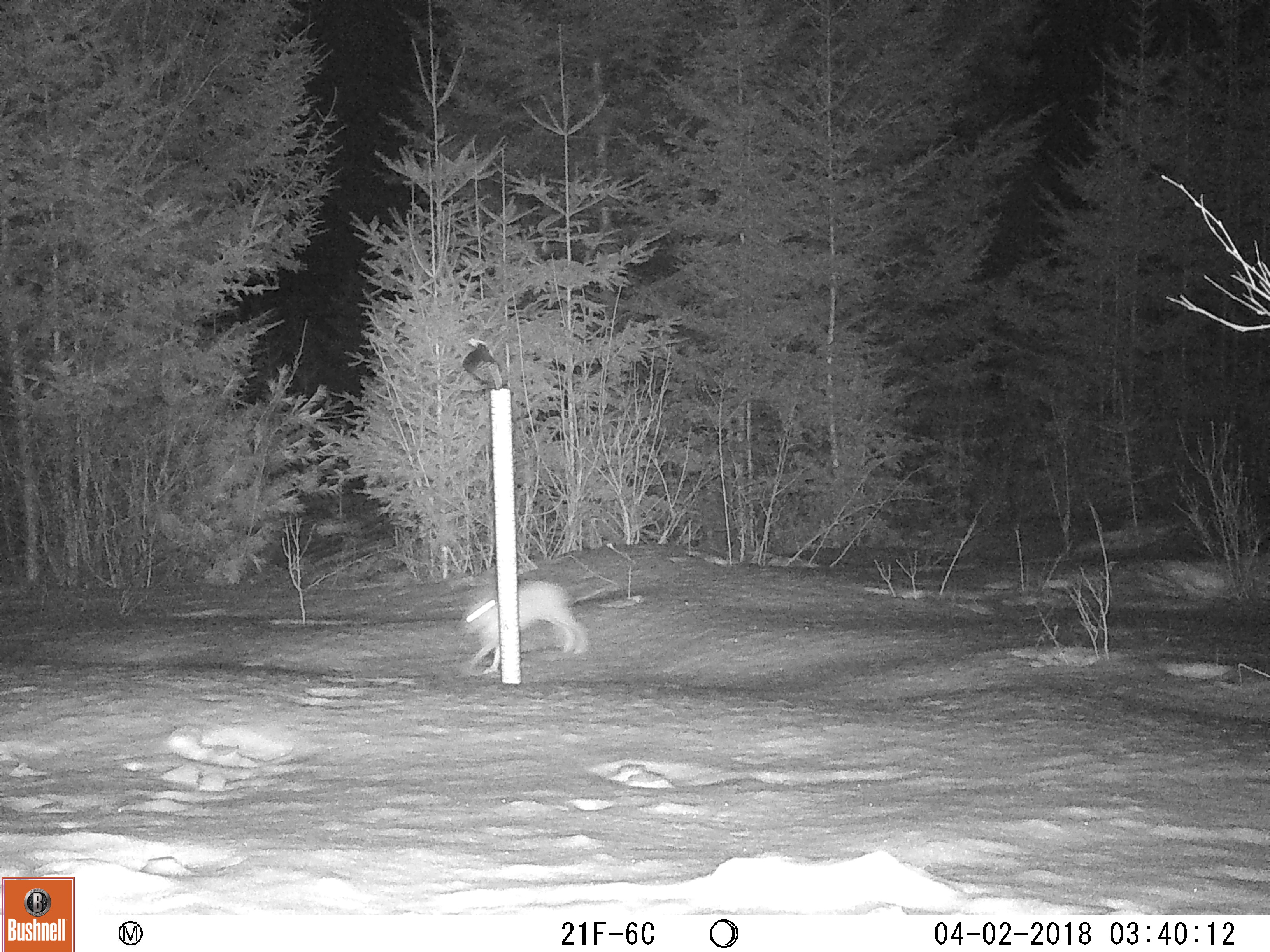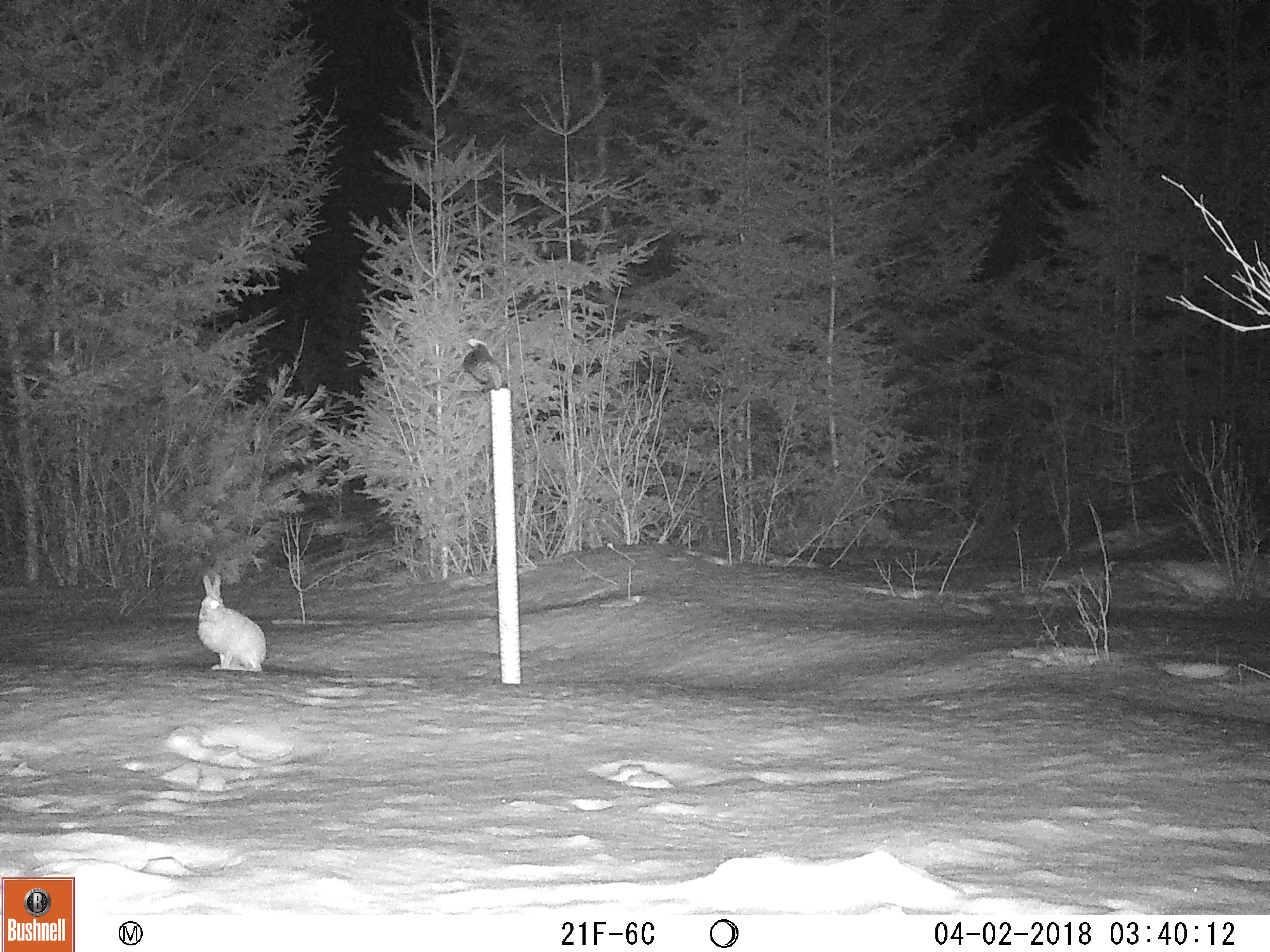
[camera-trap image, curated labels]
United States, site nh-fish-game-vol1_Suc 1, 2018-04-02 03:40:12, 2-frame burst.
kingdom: Animalia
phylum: Chordata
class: Mammalia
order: Lagomorpha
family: Leporidae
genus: Lepus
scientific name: Lepus americanus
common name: snowshoe hare